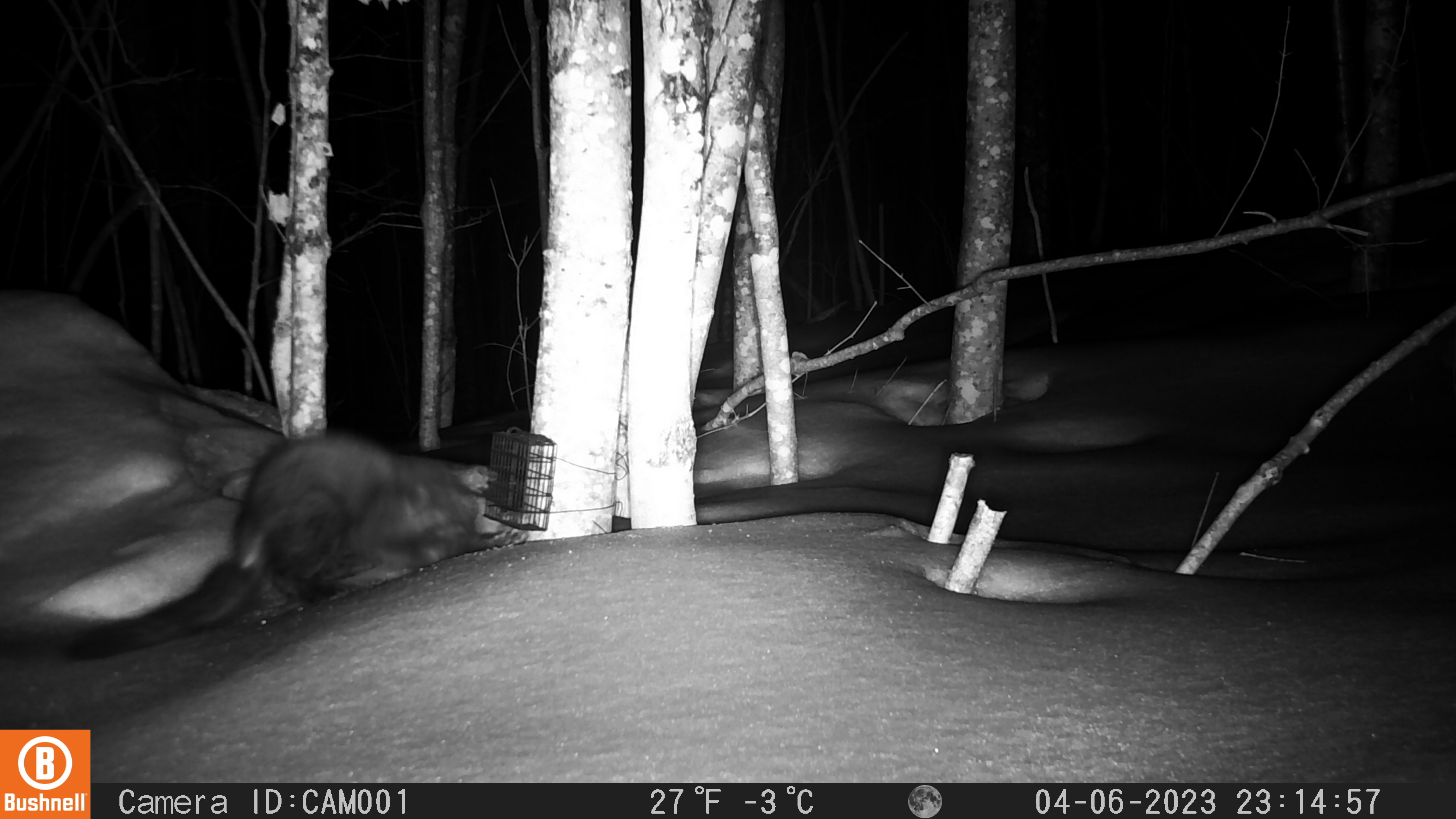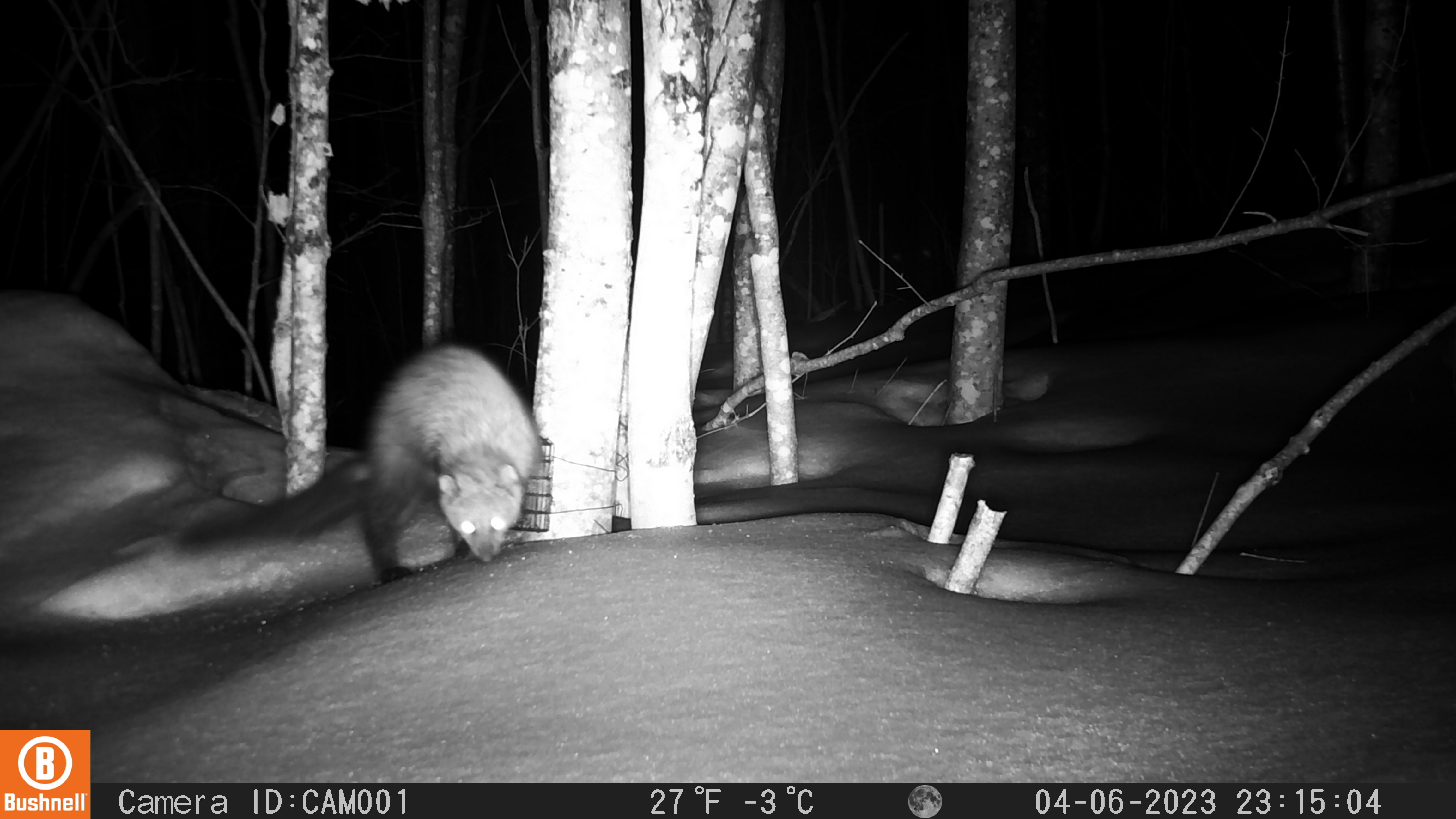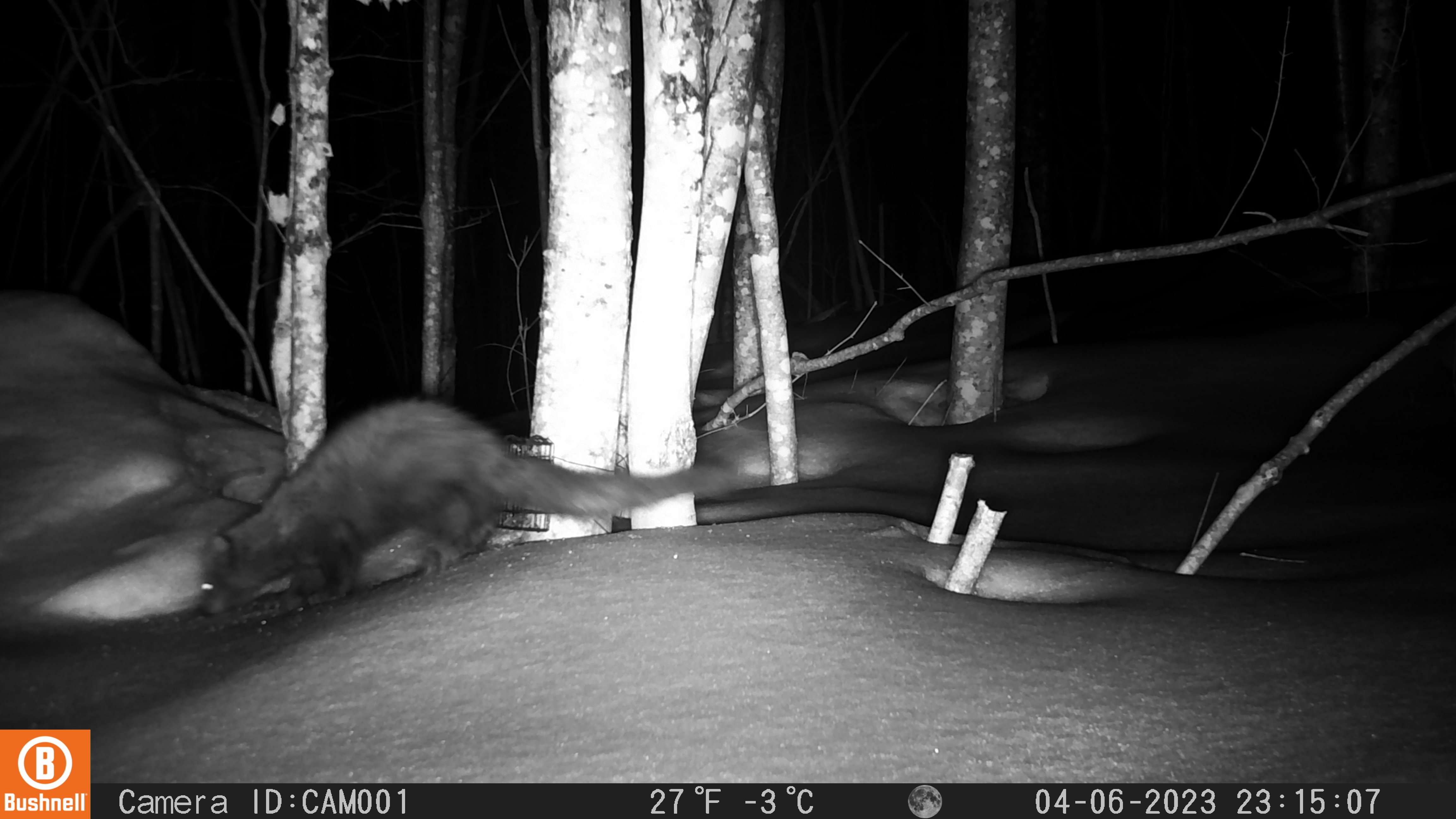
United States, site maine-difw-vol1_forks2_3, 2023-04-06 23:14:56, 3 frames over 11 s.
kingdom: Animalia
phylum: Chordata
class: Mammalia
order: Carnivora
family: Mustelidae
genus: Pekania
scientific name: Pekania pennanti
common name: fisher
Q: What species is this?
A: Fisher (Pekania pennanti).